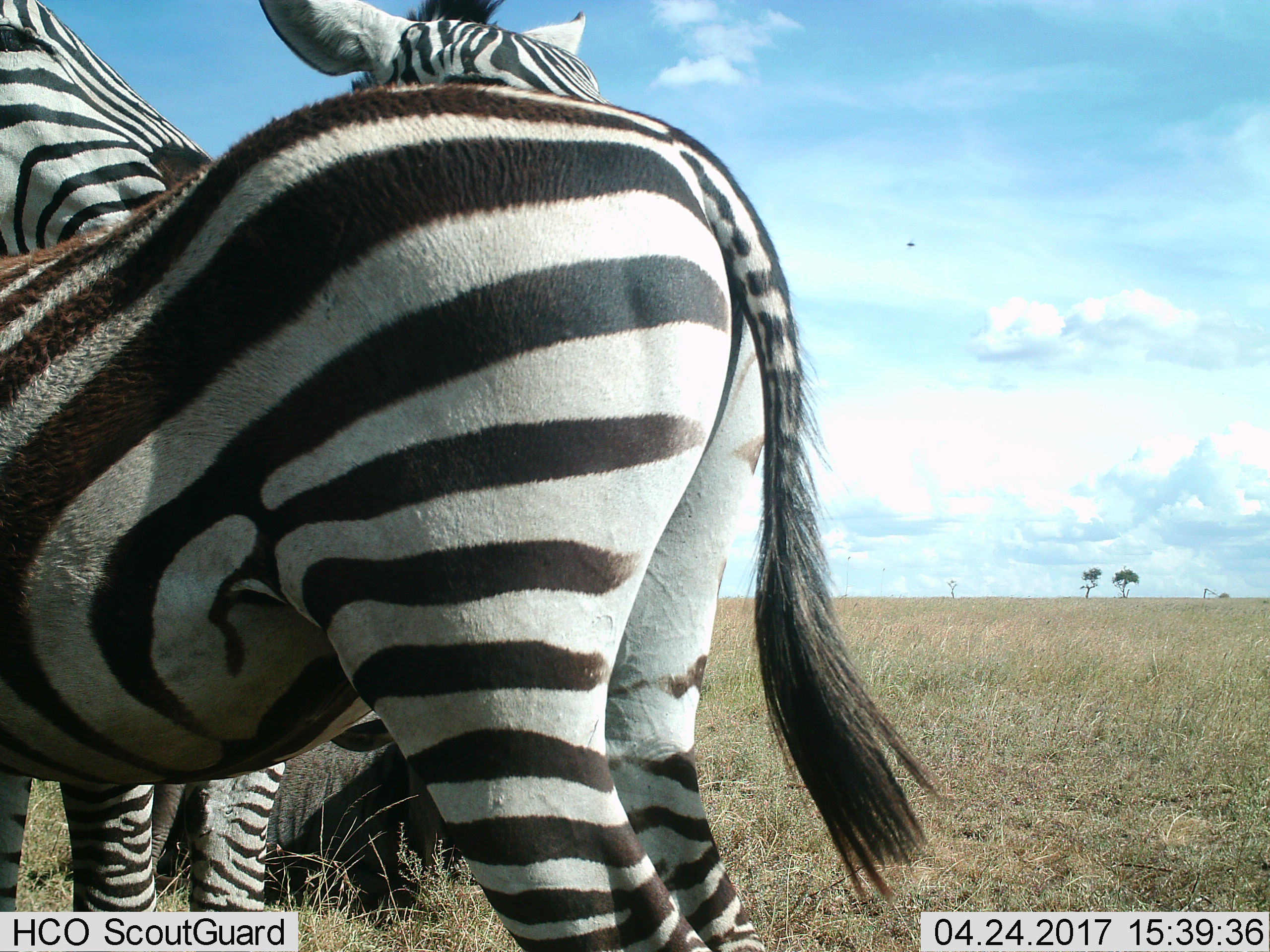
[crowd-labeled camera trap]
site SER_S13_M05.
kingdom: Animalia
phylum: Chordata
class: Mammalia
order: Perissodactyla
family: Equidae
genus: Equus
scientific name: Equus quagga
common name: plains zebra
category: zebraplains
Zebraplains (plains zebra) (Equus quagga), count 3. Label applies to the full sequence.